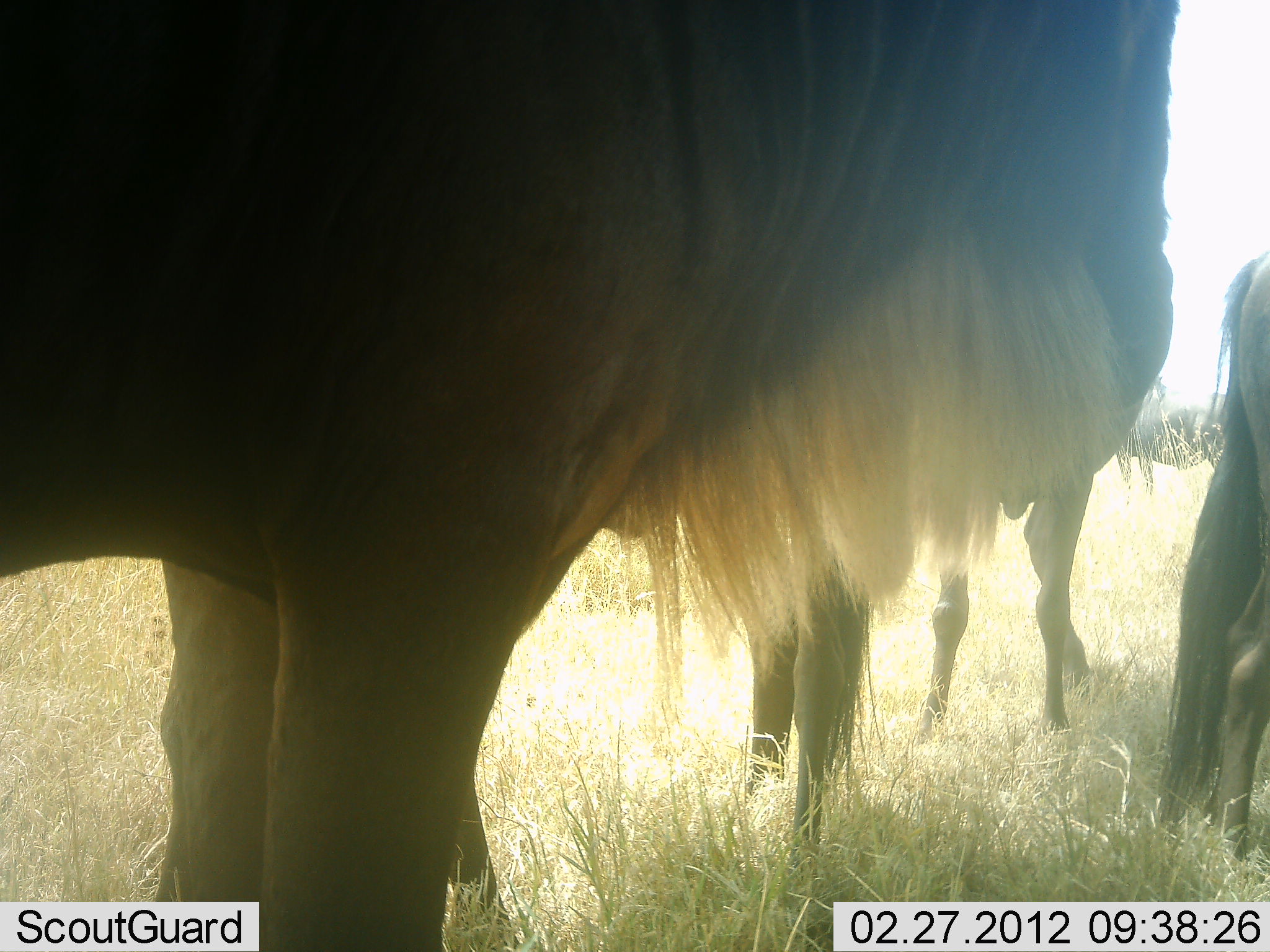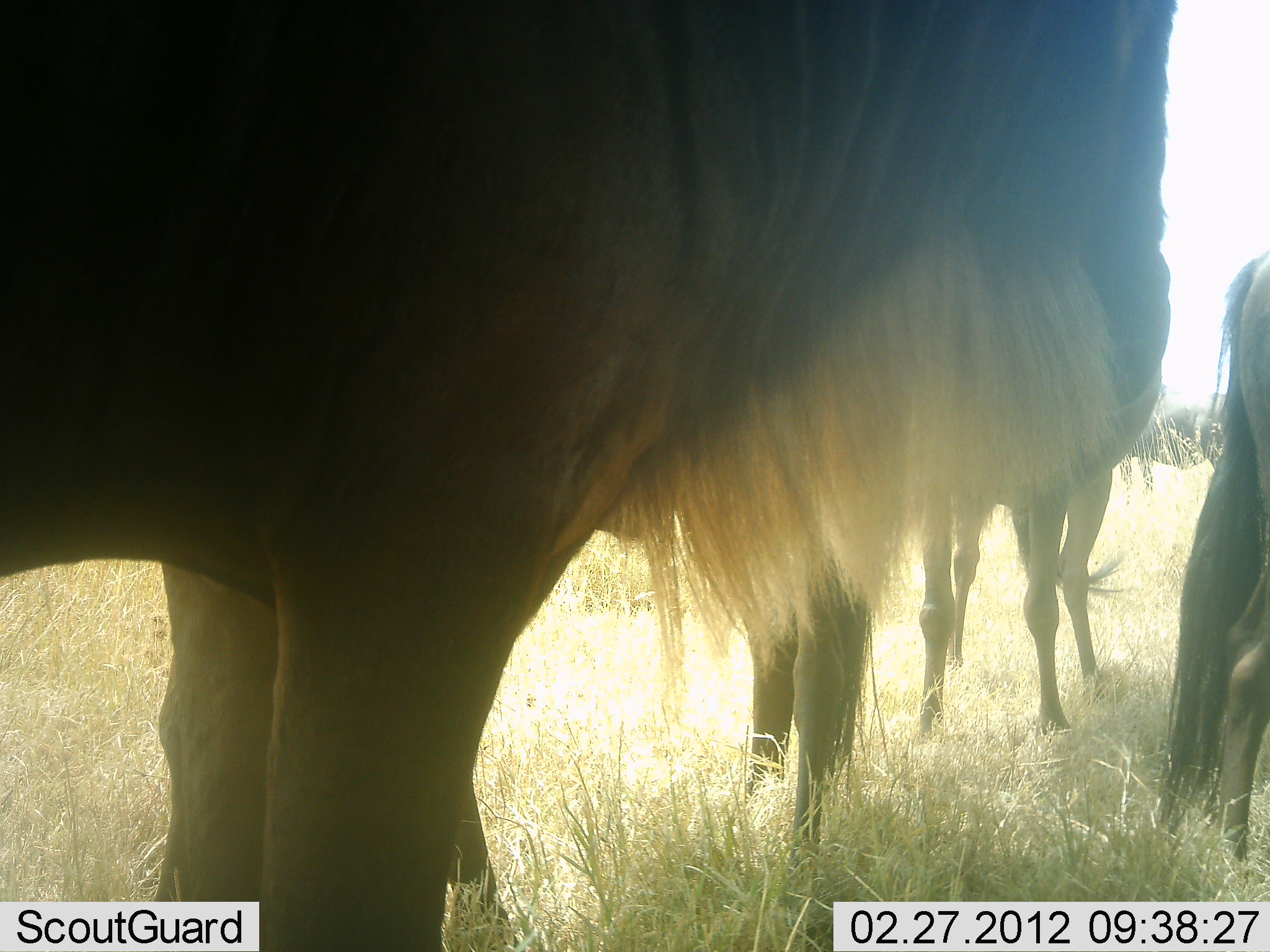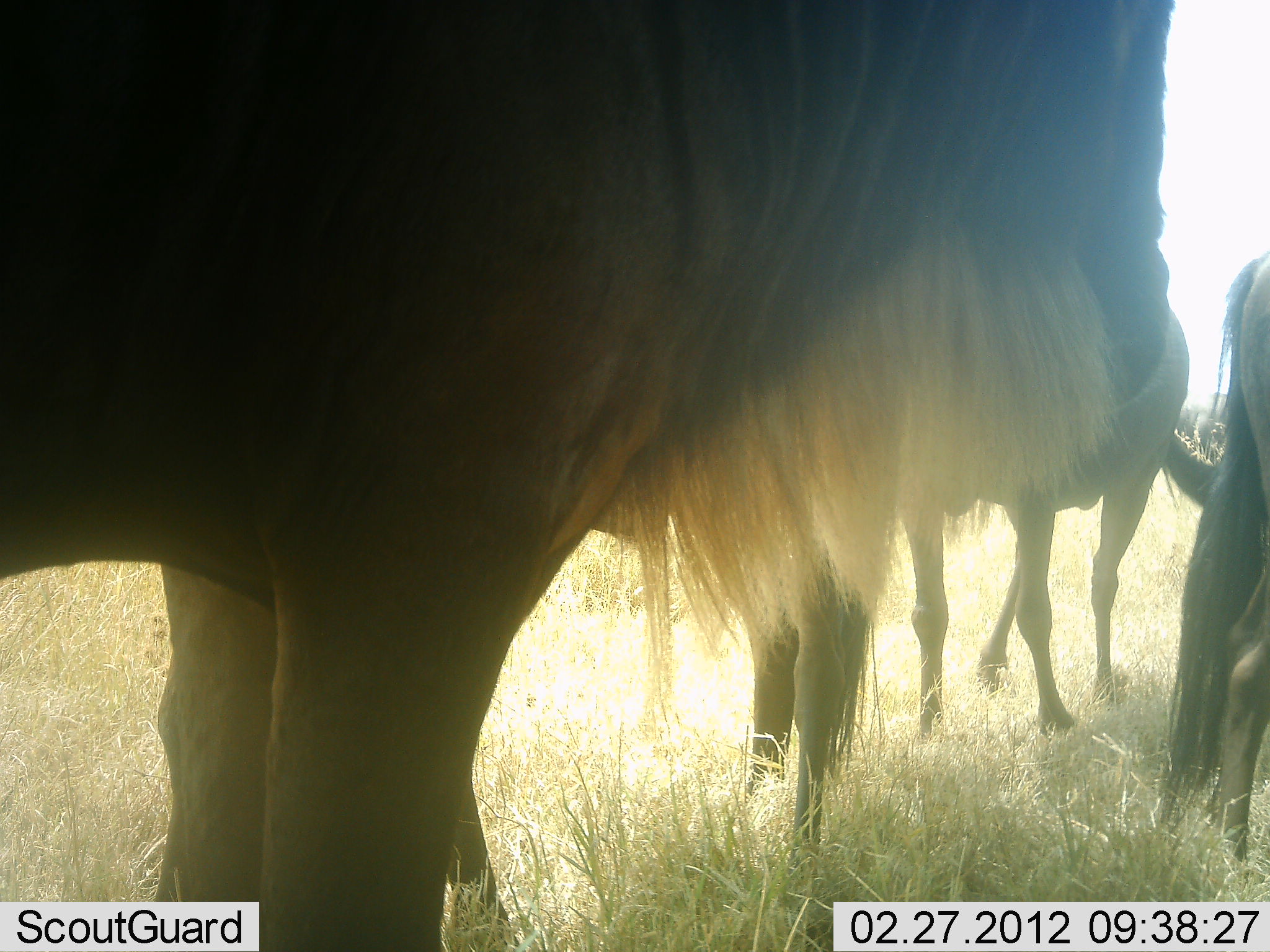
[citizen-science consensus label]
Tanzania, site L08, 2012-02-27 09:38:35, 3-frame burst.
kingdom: Animalia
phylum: Chordata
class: Mammalia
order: Artiodactyla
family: Bovidae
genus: Connochaetes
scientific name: Connochaetes taurinus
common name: blue wildebeest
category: wildebeest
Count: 4.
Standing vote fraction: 83%.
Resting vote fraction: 17%.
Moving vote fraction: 0%.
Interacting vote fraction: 0%.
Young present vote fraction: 0%.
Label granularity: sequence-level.